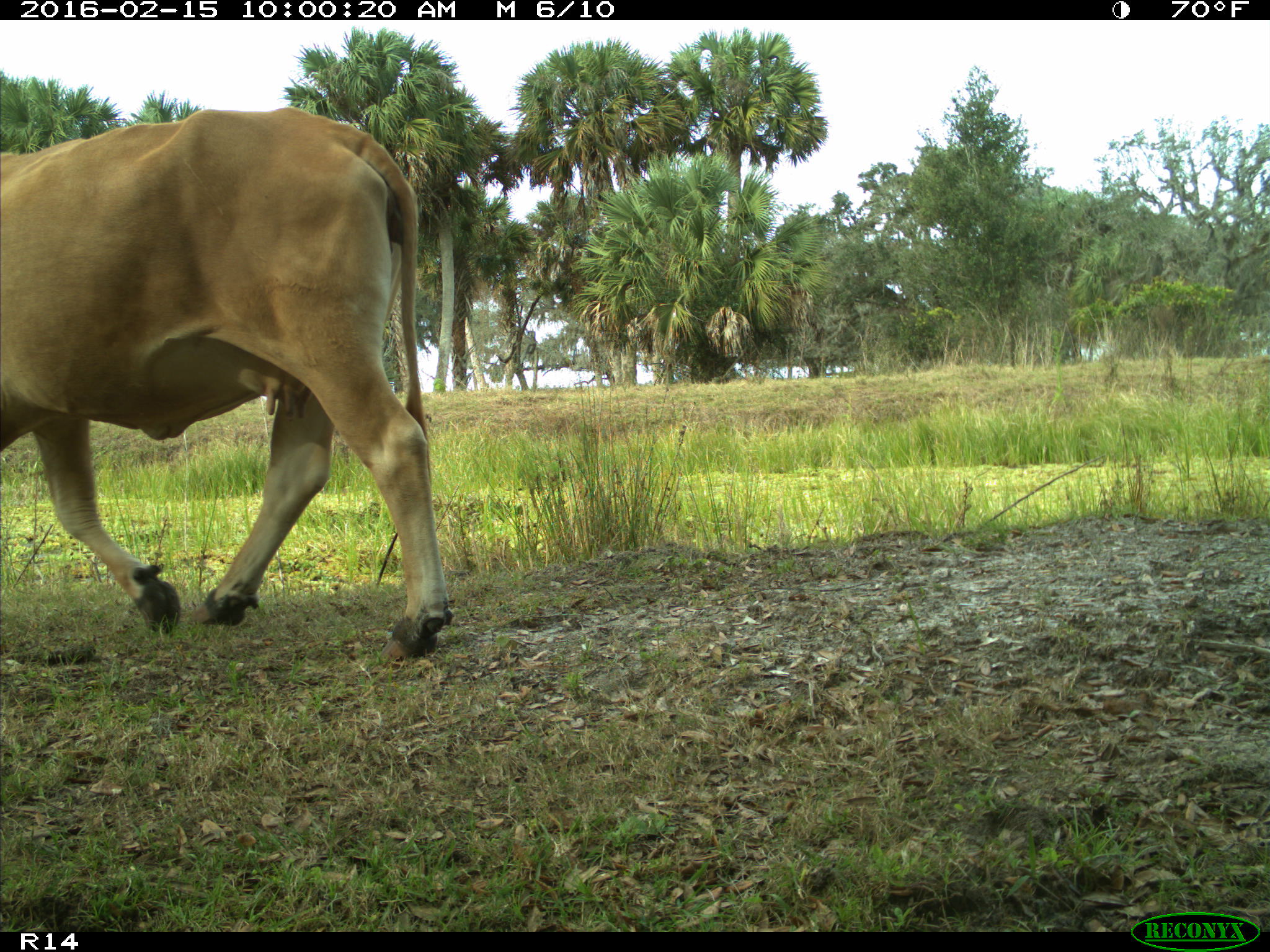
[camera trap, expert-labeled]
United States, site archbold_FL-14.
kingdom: Animalia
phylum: Chordata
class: Mammalia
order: Artiodactyla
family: Bovidae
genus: Bos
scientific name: Bos taurus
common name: domestic cow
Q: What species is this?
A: Bos taurus (domestic cow).